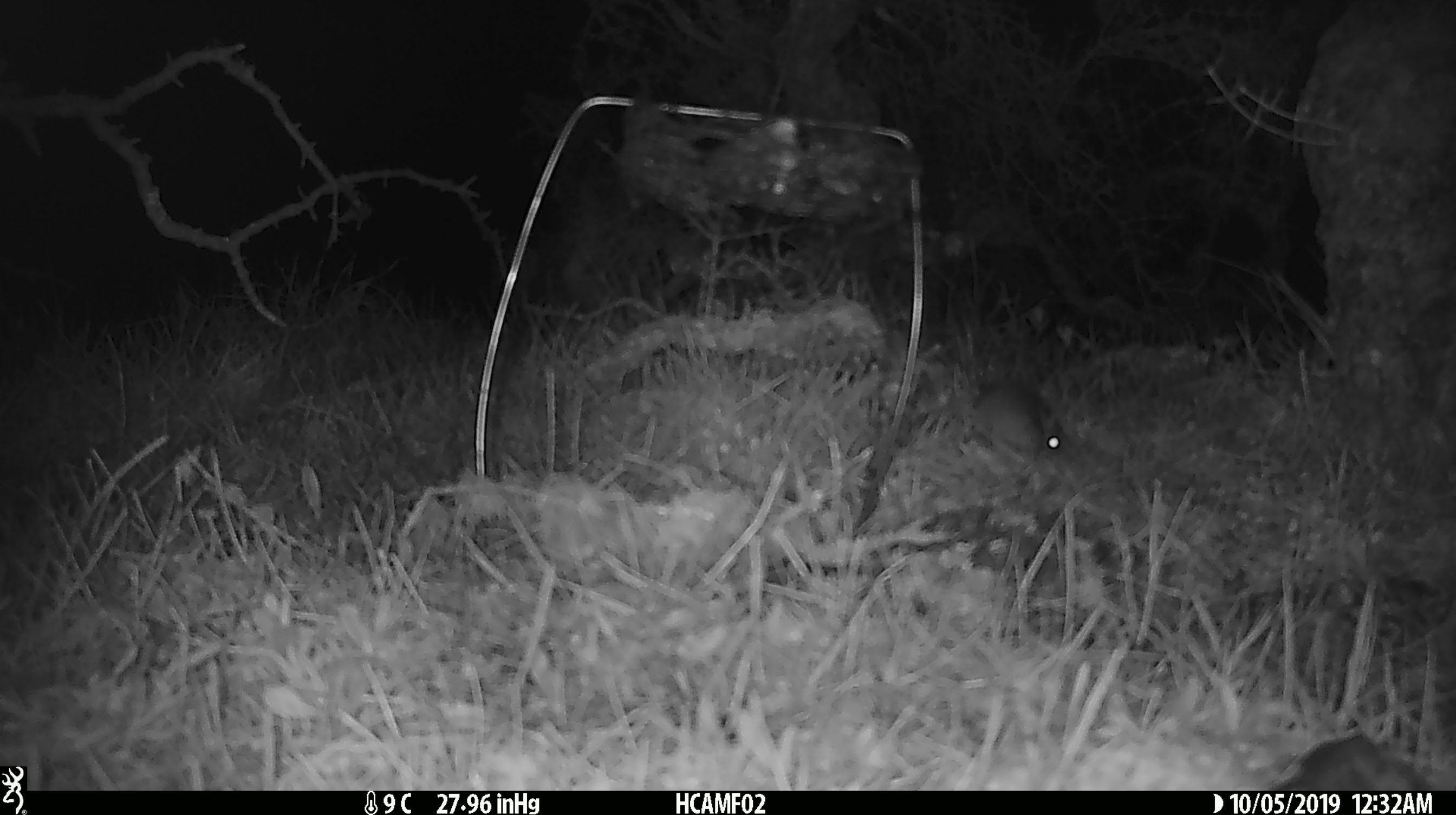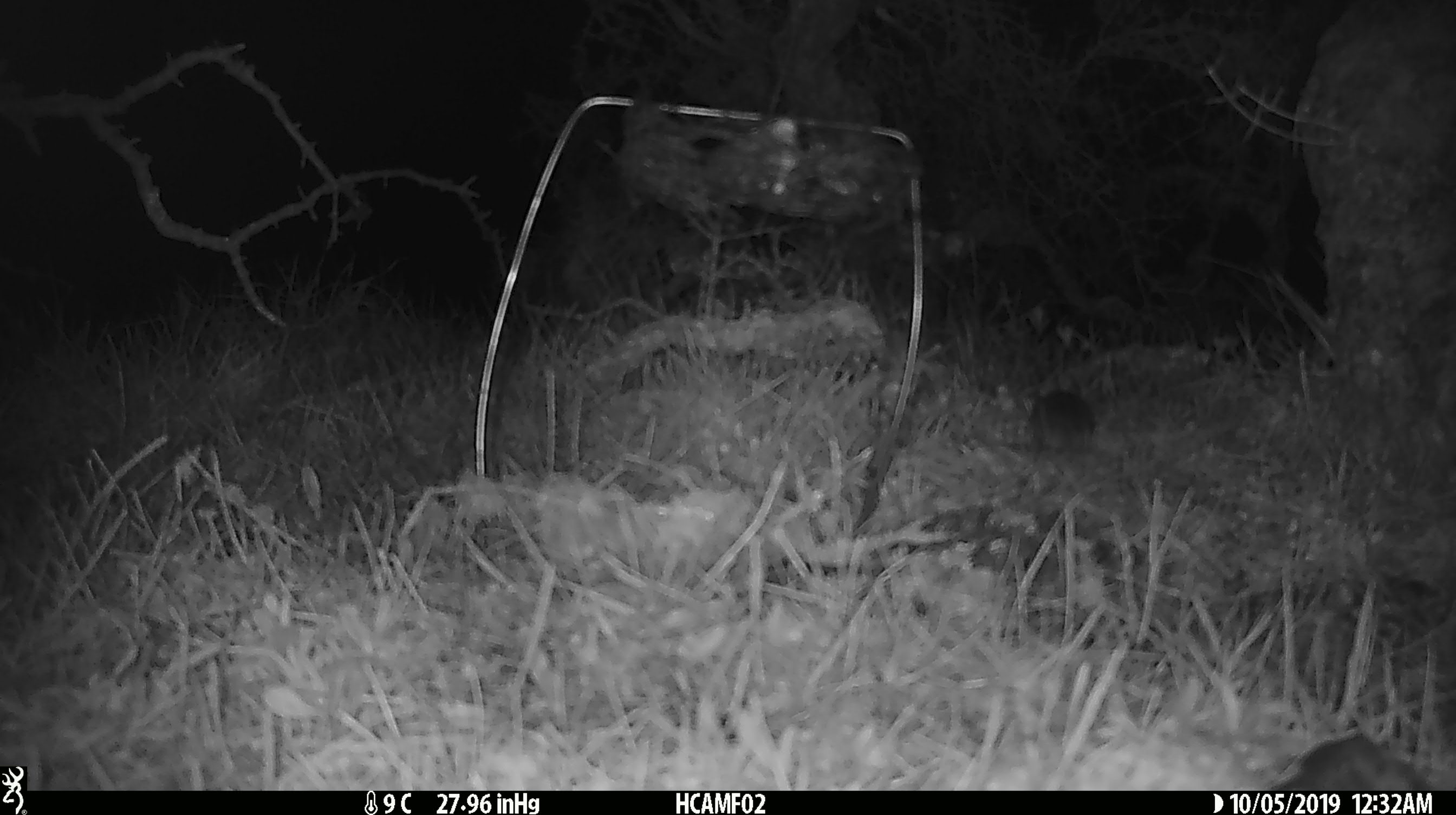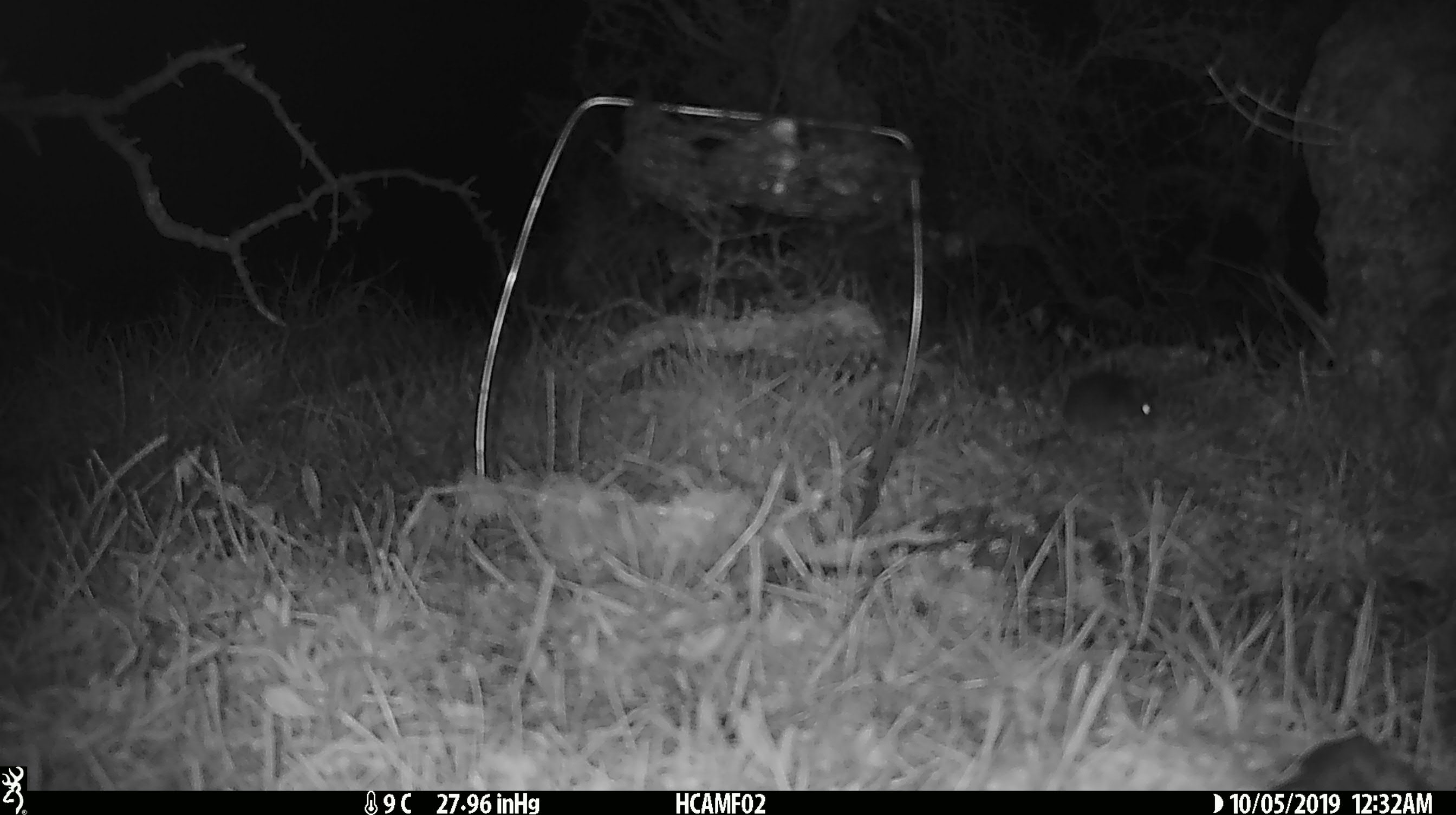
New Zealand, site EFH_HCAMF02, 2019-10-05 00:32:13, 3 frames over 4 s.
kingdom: Animalia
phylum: Chordata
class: Mammalia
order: Rodentia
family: Muridae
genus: Mus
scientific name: Mus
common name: mouse